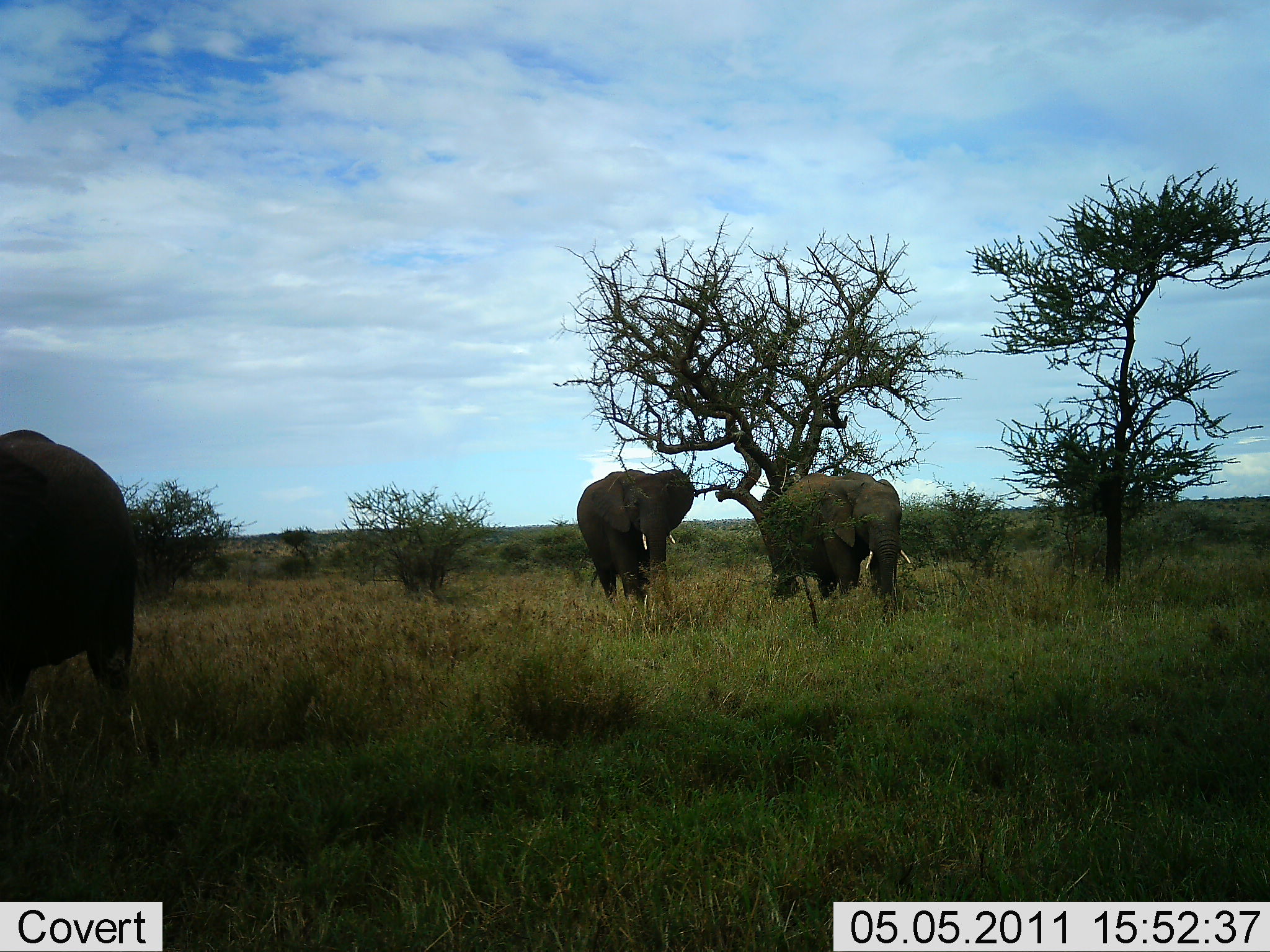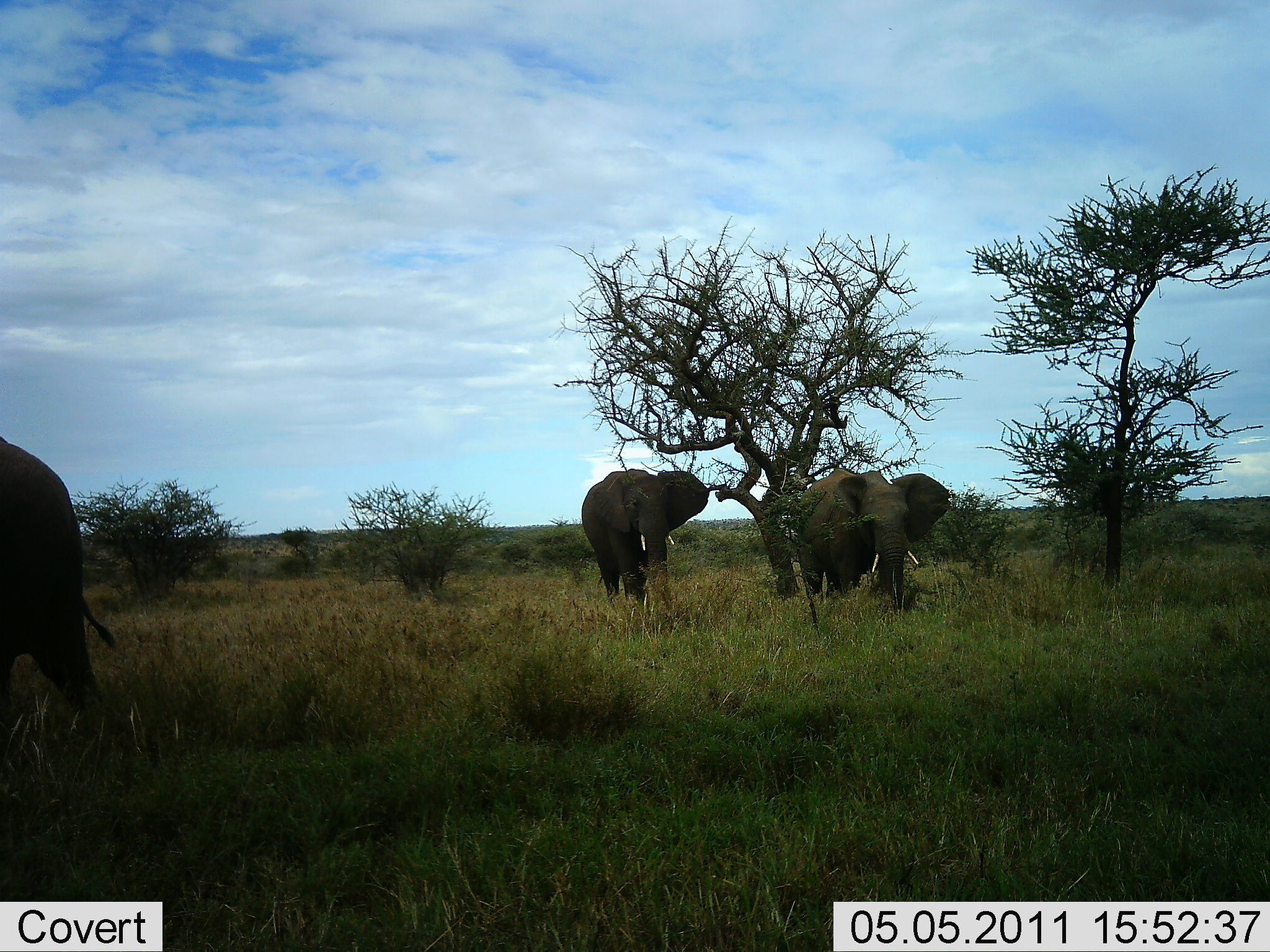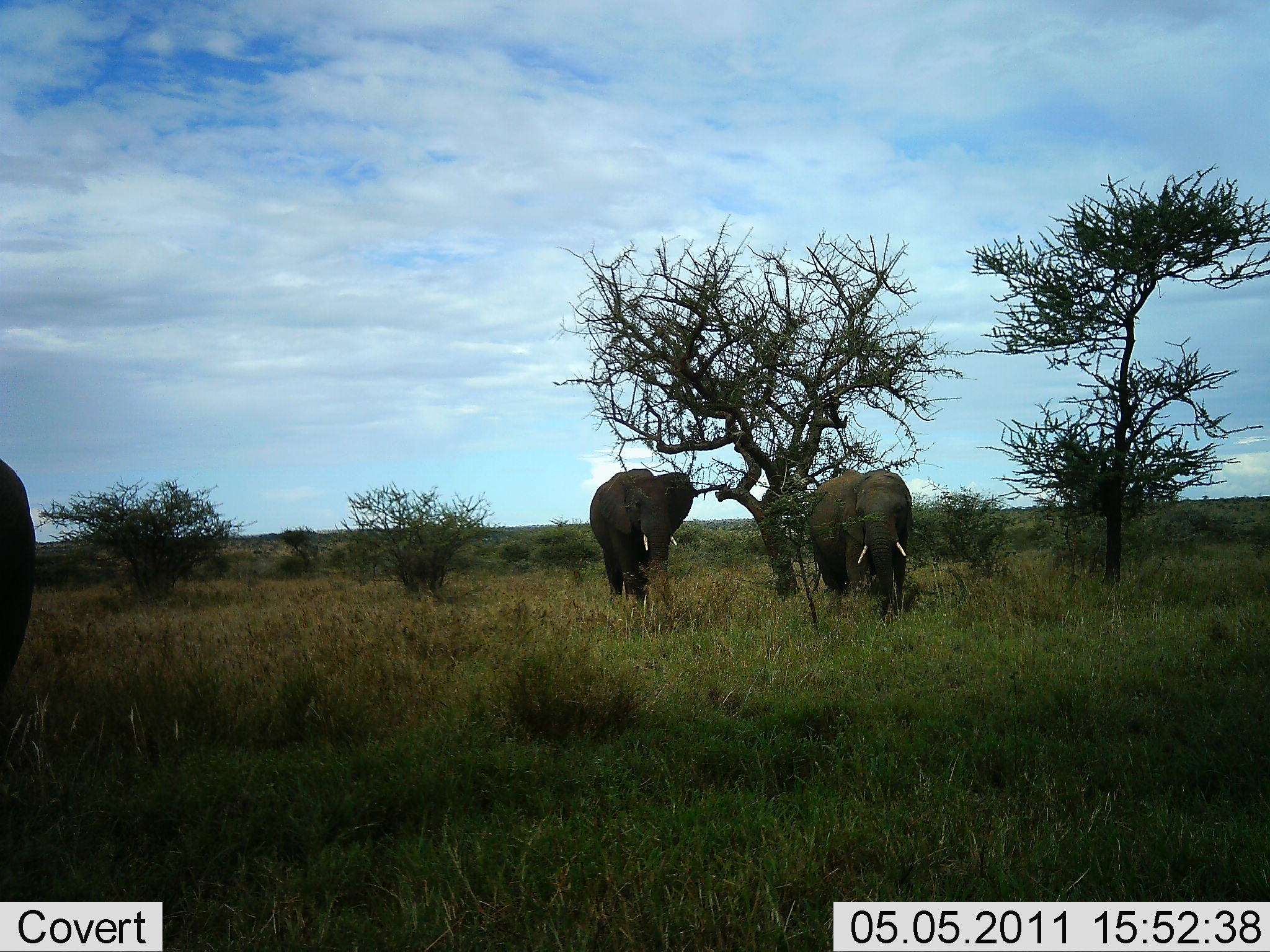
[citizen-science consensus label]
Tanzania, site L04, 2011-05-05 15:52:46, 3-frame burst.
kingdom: Animalia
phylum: Chordata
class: Mammalia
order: Proboscidea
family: Elephantidae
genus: Loxodonta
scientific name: Loxodonta africana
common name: african bush elephant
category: elephant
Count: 3.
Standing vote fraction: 55%.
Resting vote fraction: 0%.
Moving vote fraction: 45%.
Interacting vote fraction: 0%.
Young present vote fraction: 0%.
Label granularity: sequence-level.